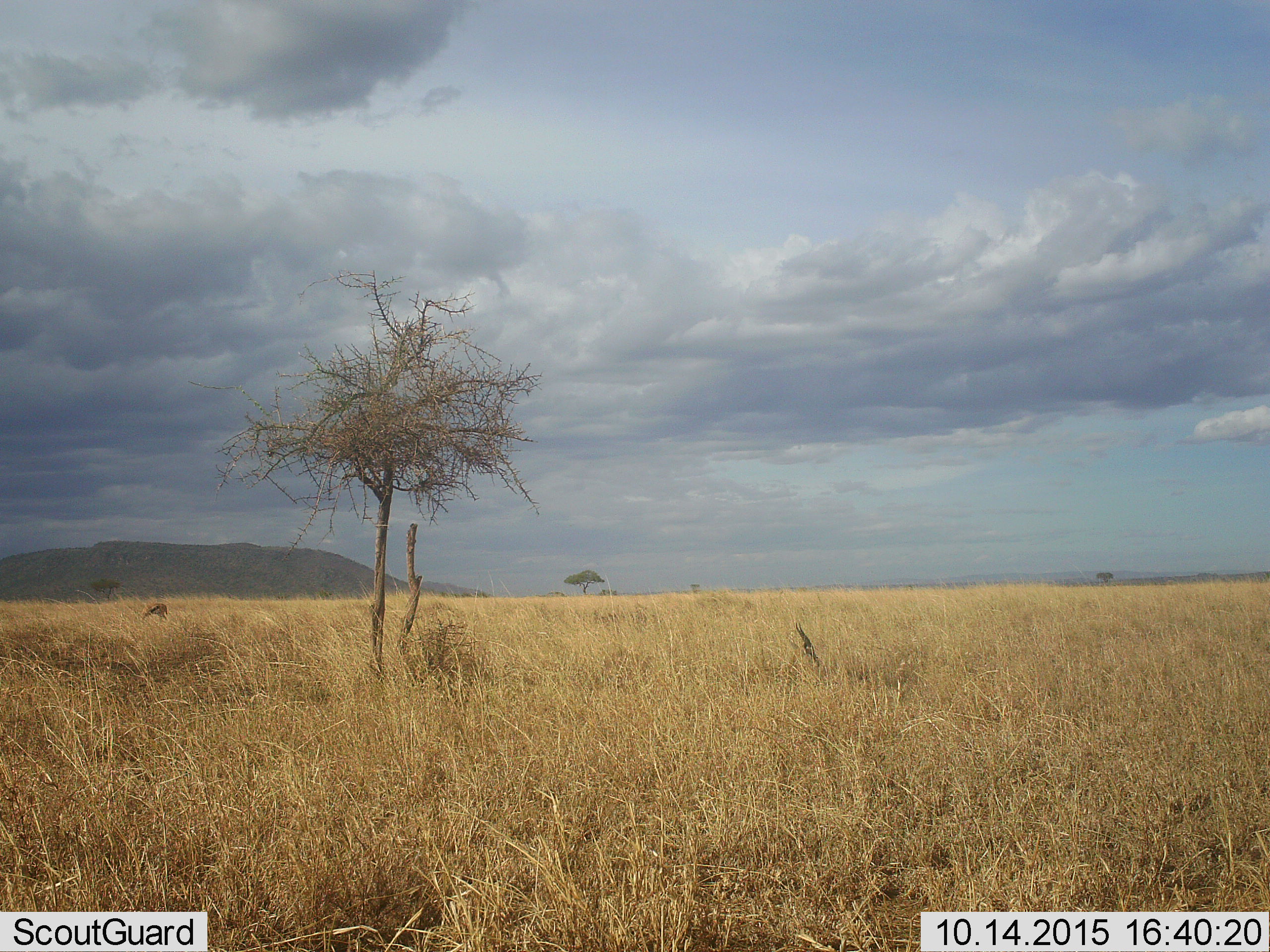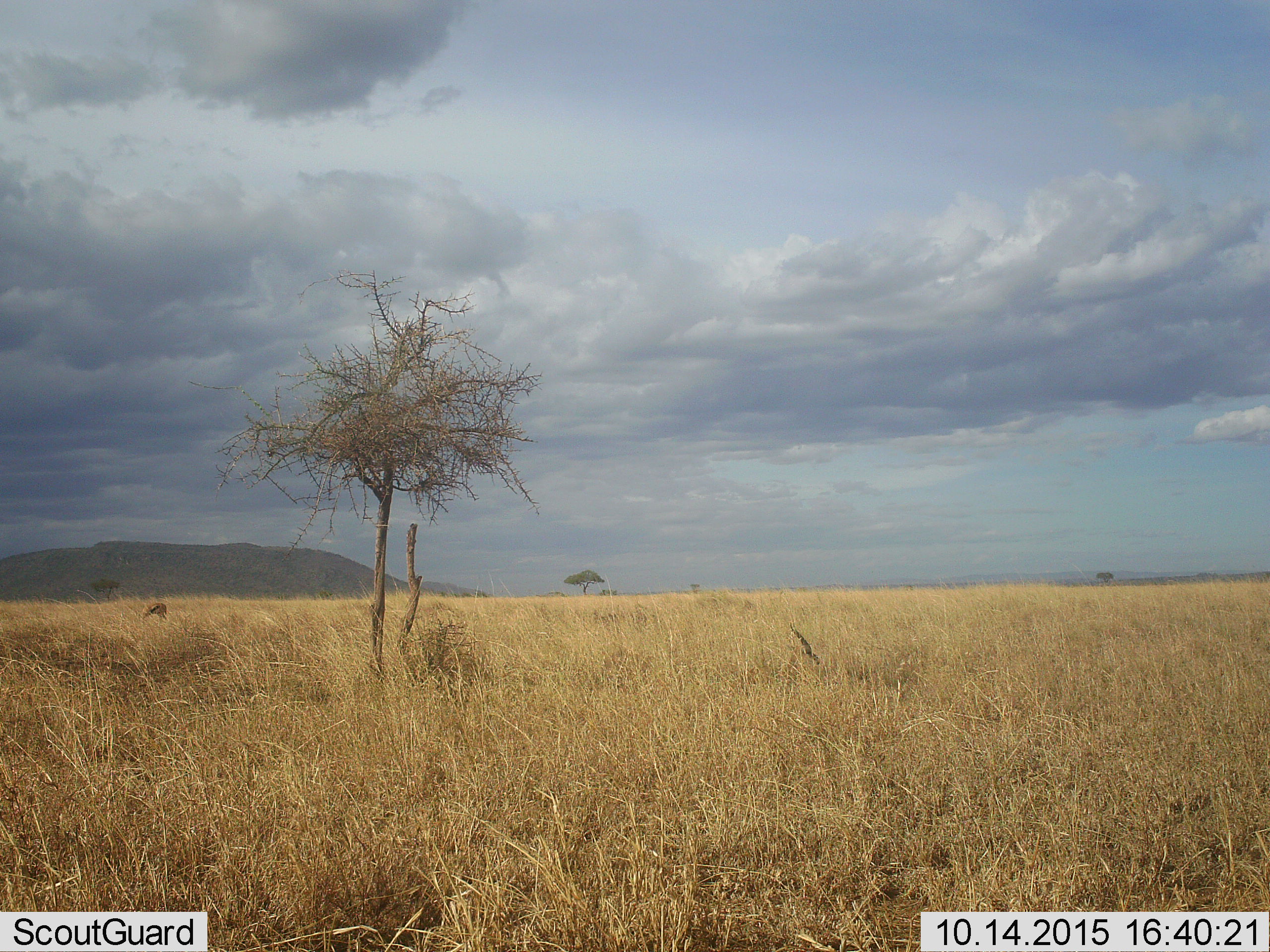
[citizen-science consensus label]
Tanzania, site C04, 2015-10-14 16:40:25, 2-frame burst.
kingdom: Animalia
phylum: Chordata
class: Mammalia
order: Artiodactyla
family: Bovidae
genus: Eudorcas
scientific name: Eudorcas thomsonii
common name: thomson's gazelle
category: gazellethomsons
Gazellethomsons (thomson's gazelle) (Eudorcas thomsonii), count 2. Behavior (volunteer vote fractions): standing 42%, resting 58%, moving 0%, interacting 0%. Young present (vote fraction): 0%. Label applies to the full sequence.